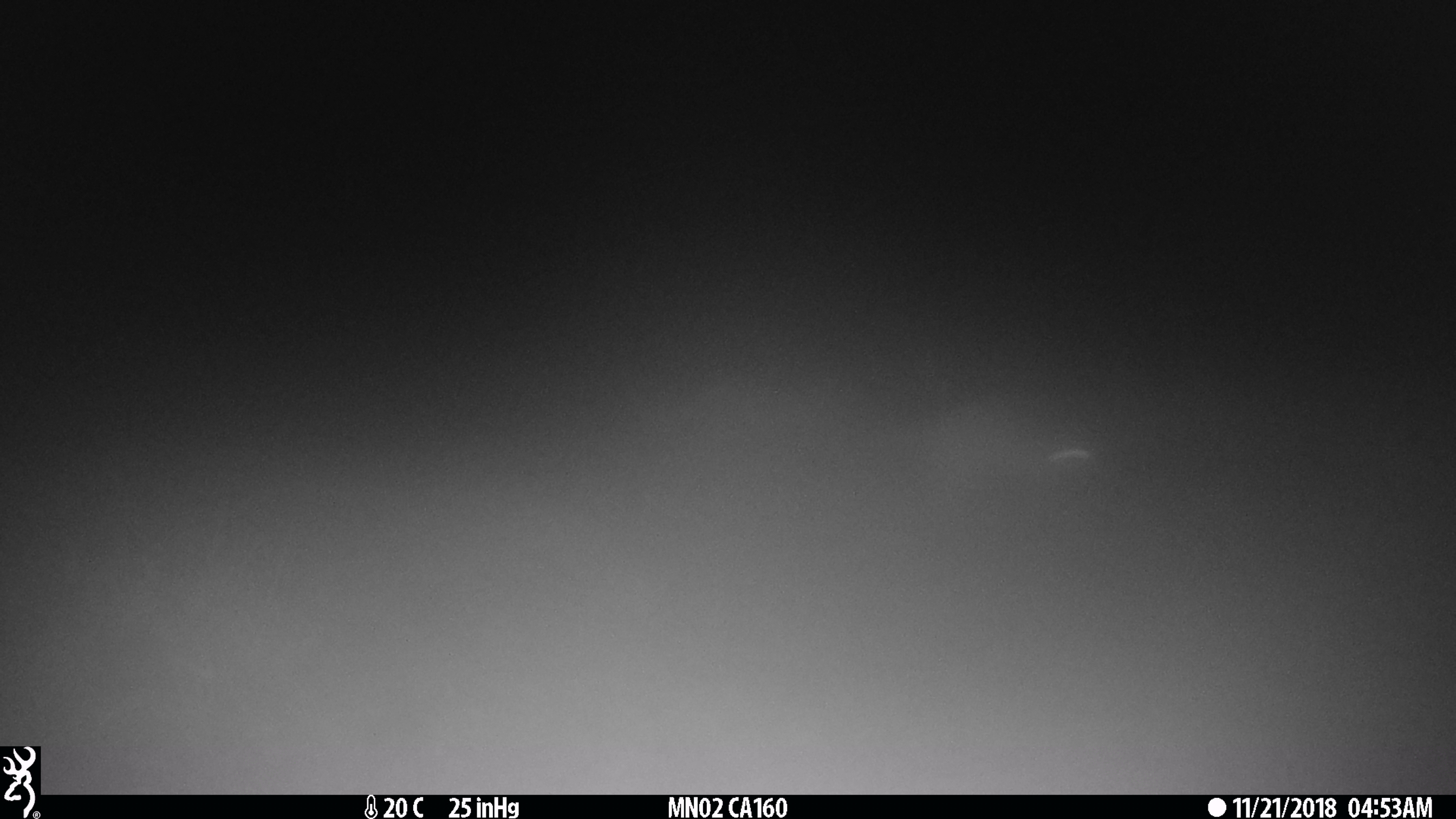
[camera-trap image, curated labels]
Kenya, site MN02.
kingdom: Animalia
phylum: Chordata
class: Mammalia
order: Rodentia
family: Pedetidae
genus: Pedetes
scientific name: Pedetes capensis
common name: springhare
Springhare (Pedetes capensis).